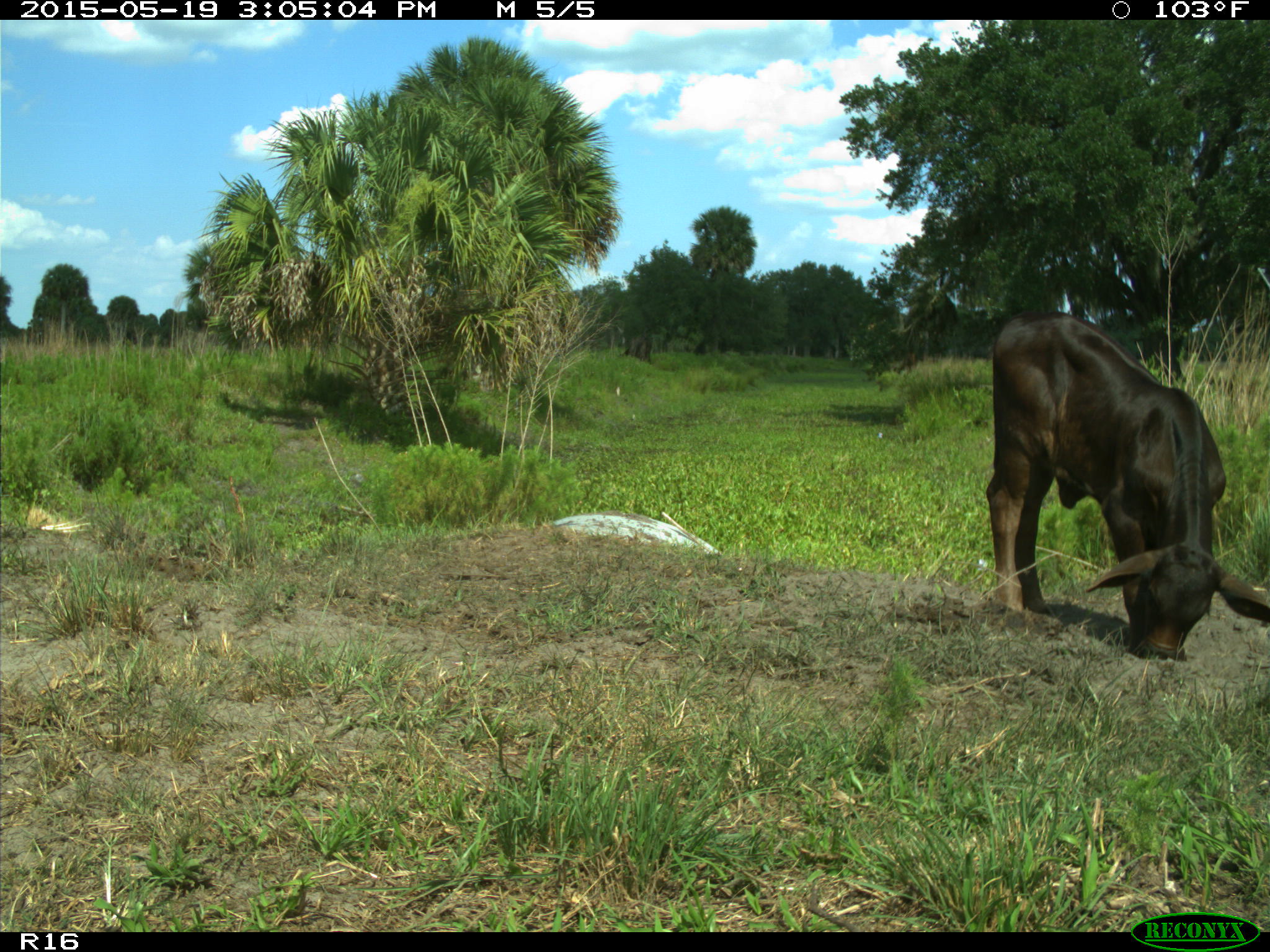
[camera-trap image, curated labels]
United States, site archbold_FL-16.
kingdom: Animalia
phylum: Chordata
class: Mammalia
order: Artiodactyla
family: Bovidae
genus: Bos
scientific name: Bos taurus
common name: domestic cow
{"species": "Bos taurus (domestic cow)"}